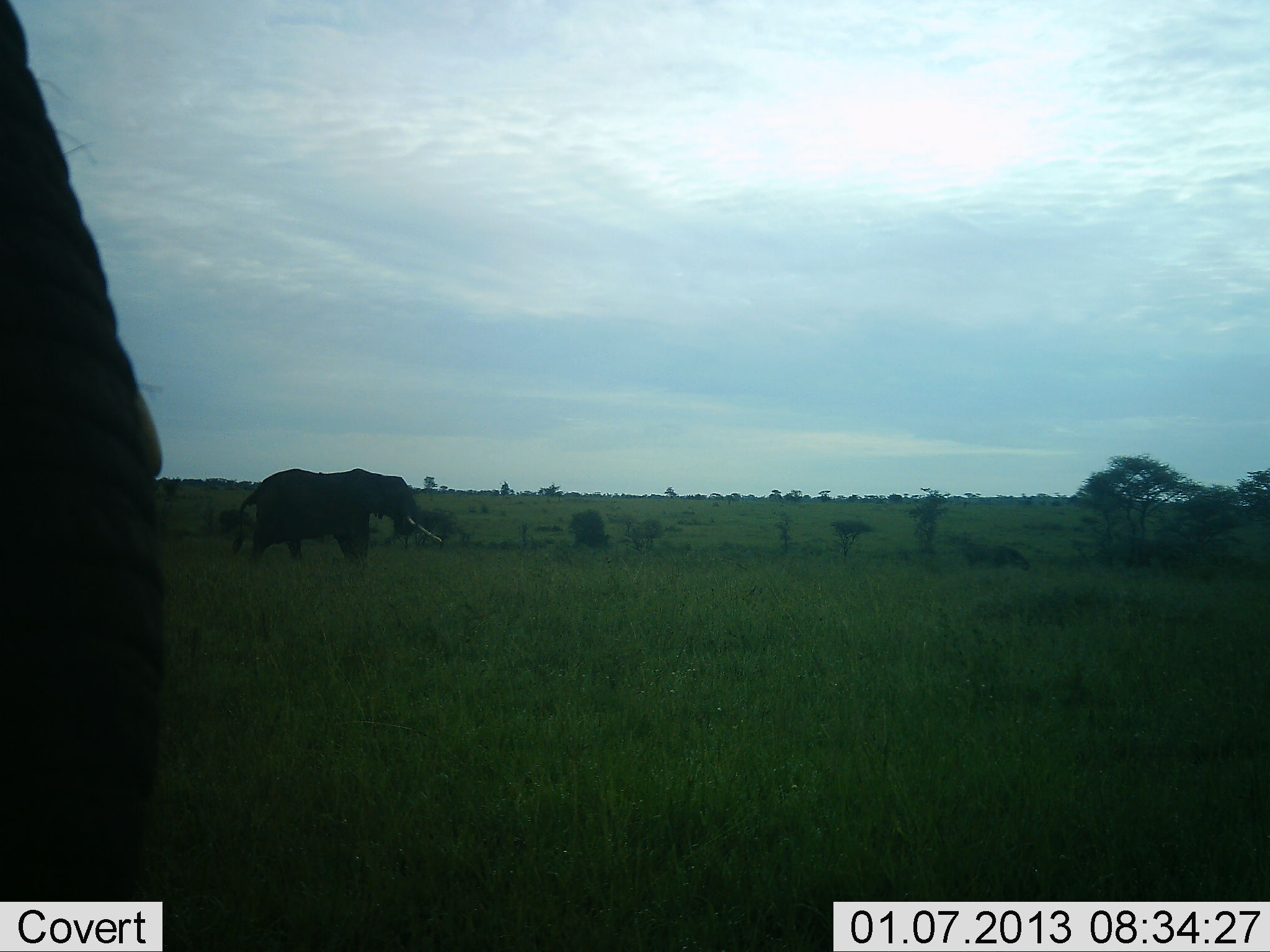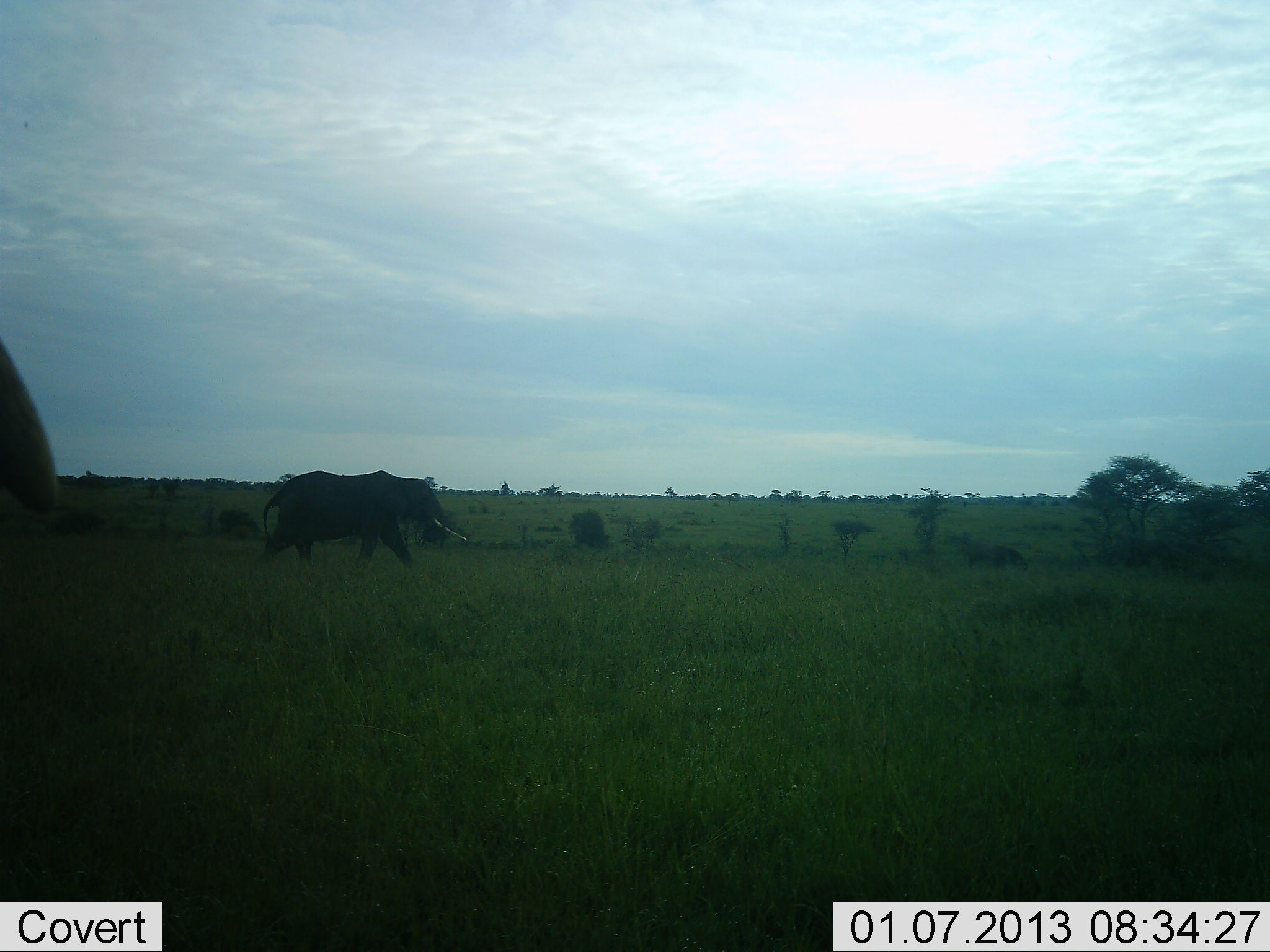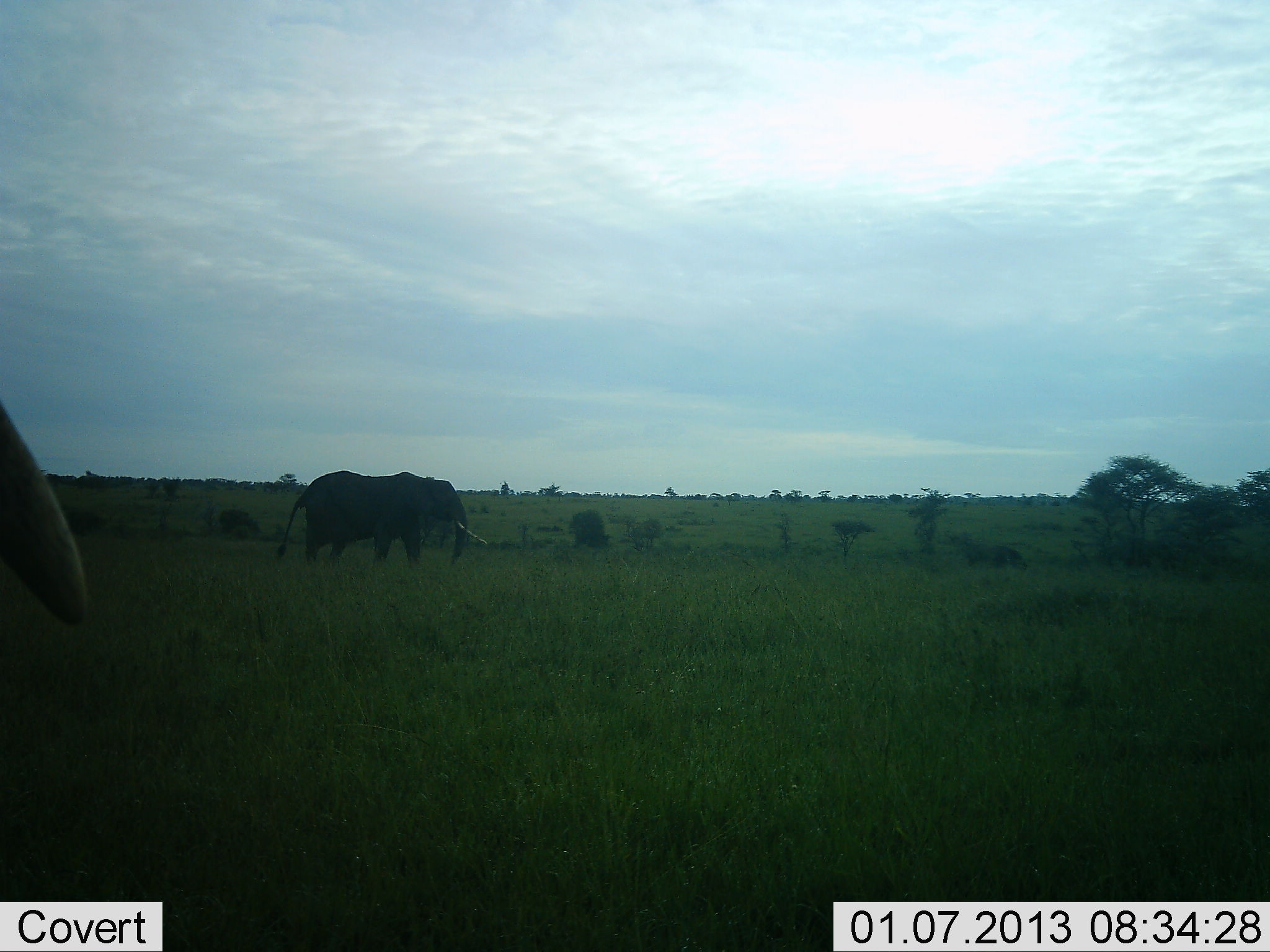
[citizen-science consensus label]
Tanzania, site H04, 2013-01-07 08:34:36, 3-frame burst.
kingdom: Animalia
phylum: Chordata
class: Mammalia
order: Proboscidea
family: Elephantidae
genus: Loxodonta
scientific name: Loxodonta africana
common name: african bush elephant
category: elephant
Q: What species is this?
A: Elephant (african bush elephant) (Loxodonta africana).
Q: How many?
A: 2.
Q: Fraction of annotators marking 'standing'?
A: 18%.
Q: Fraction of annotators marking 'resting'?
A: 3%.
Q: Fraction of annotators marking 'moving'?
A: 97%.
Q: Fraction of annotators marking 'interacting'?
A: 0%.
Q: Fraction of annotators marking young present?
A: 0%.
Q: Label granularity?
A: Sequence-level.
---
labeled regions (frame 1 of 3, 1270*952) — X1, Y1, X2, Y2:
animal: 0, 1, 161, 902; 232, 468, 443, 563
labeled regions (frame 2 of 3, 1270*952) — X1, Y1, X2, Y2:
animal: 262, 471, 469, 566; 0, 339, 59, 513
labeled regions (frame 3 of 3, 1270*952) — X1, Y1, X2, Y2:
animal: 0, 401, 91, 625; 277, 471, 487, 562